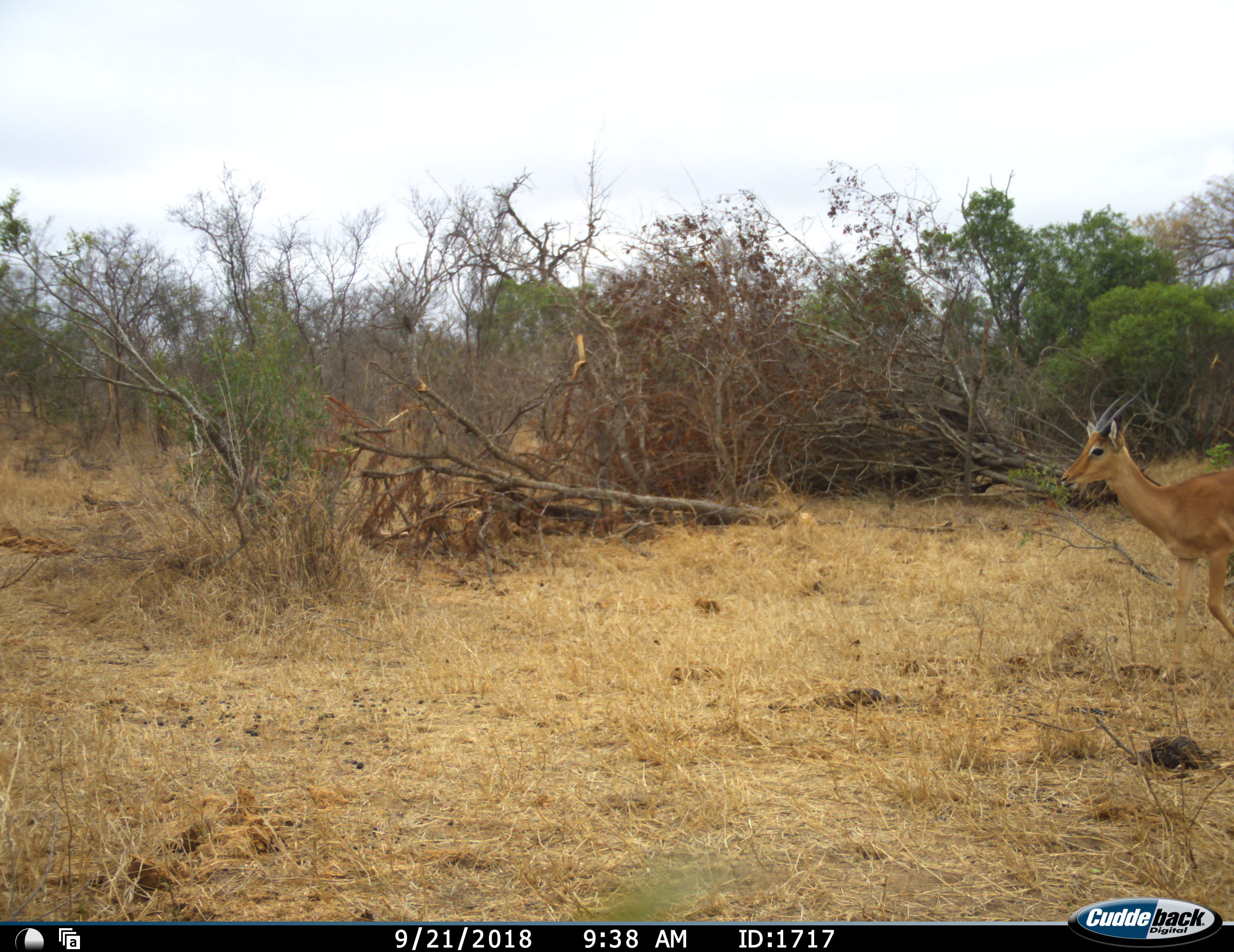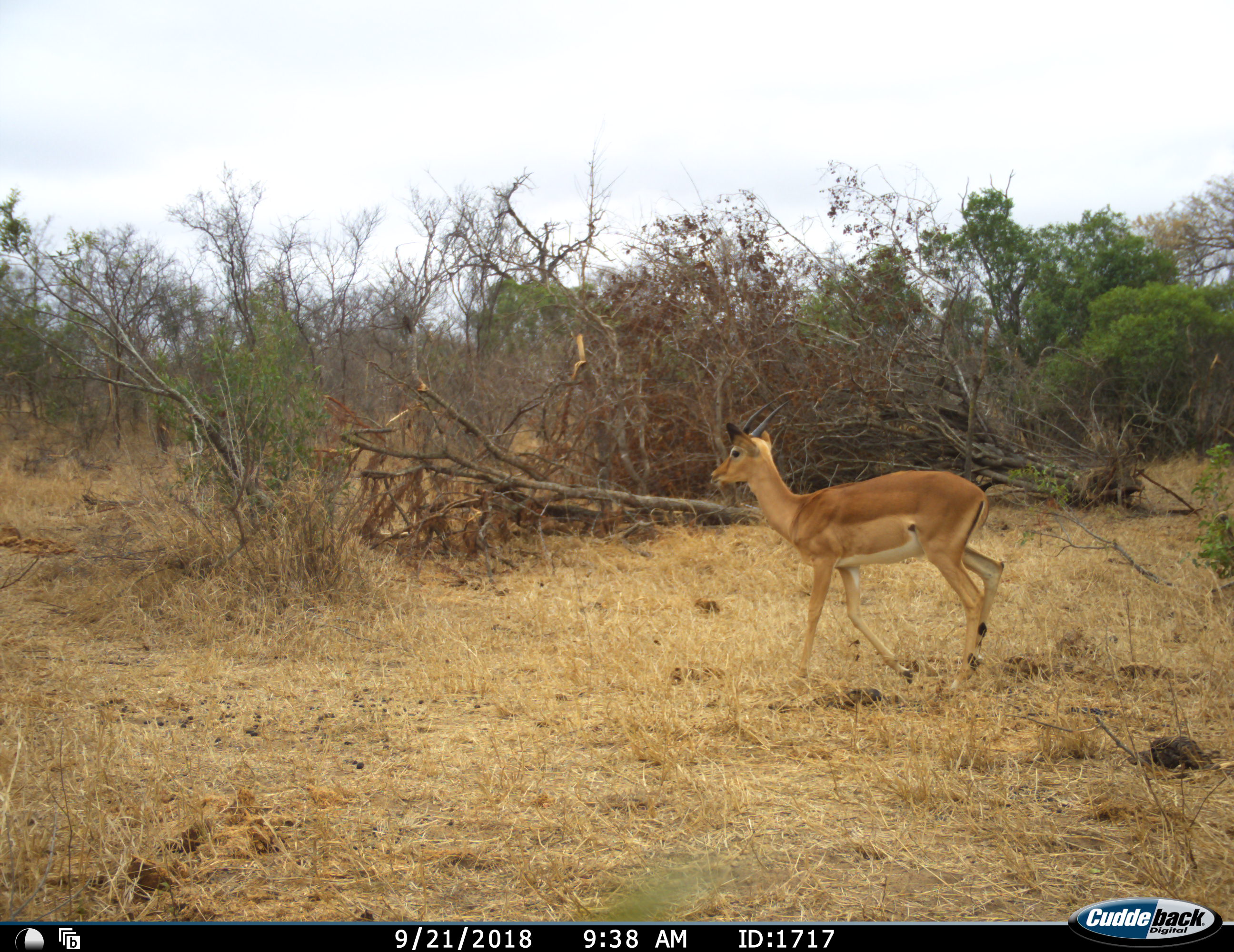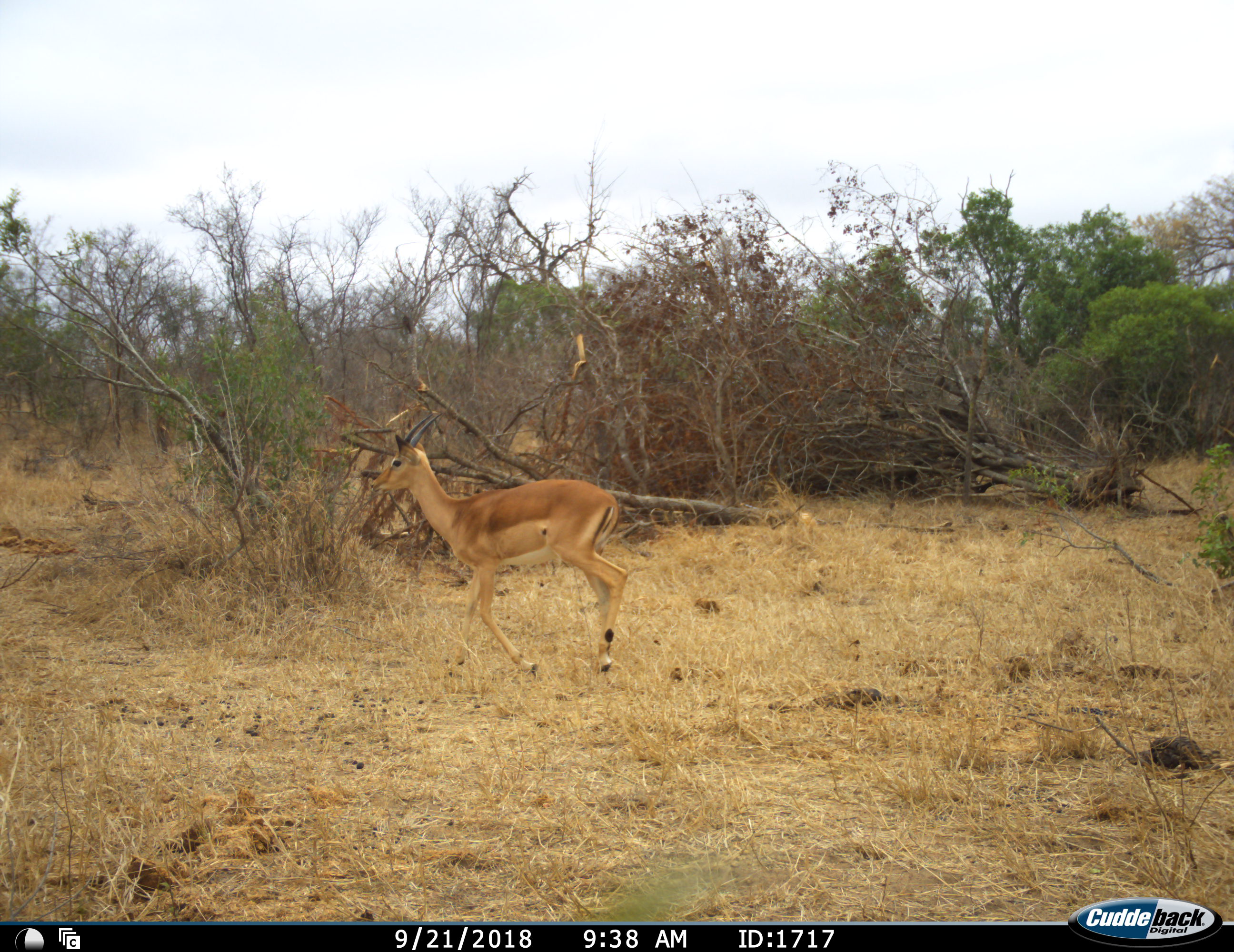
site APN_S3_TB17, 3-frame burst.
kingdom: Animalia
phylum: Chordata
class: Mammalia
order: Artiodactyla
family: Bovidae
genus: Aepyceros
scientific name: Aepyceros melampus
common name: impala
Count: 1.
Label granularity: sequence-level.